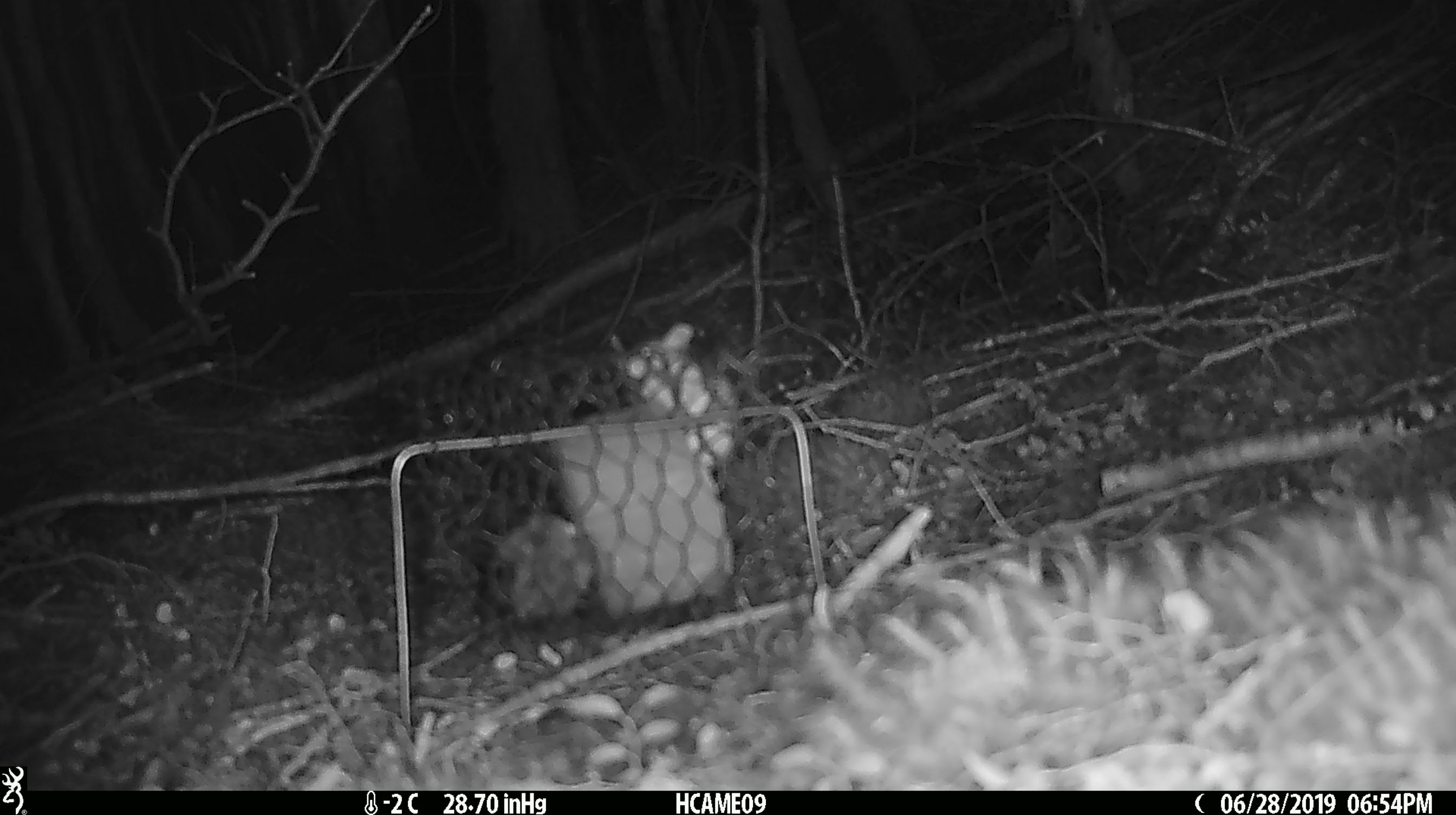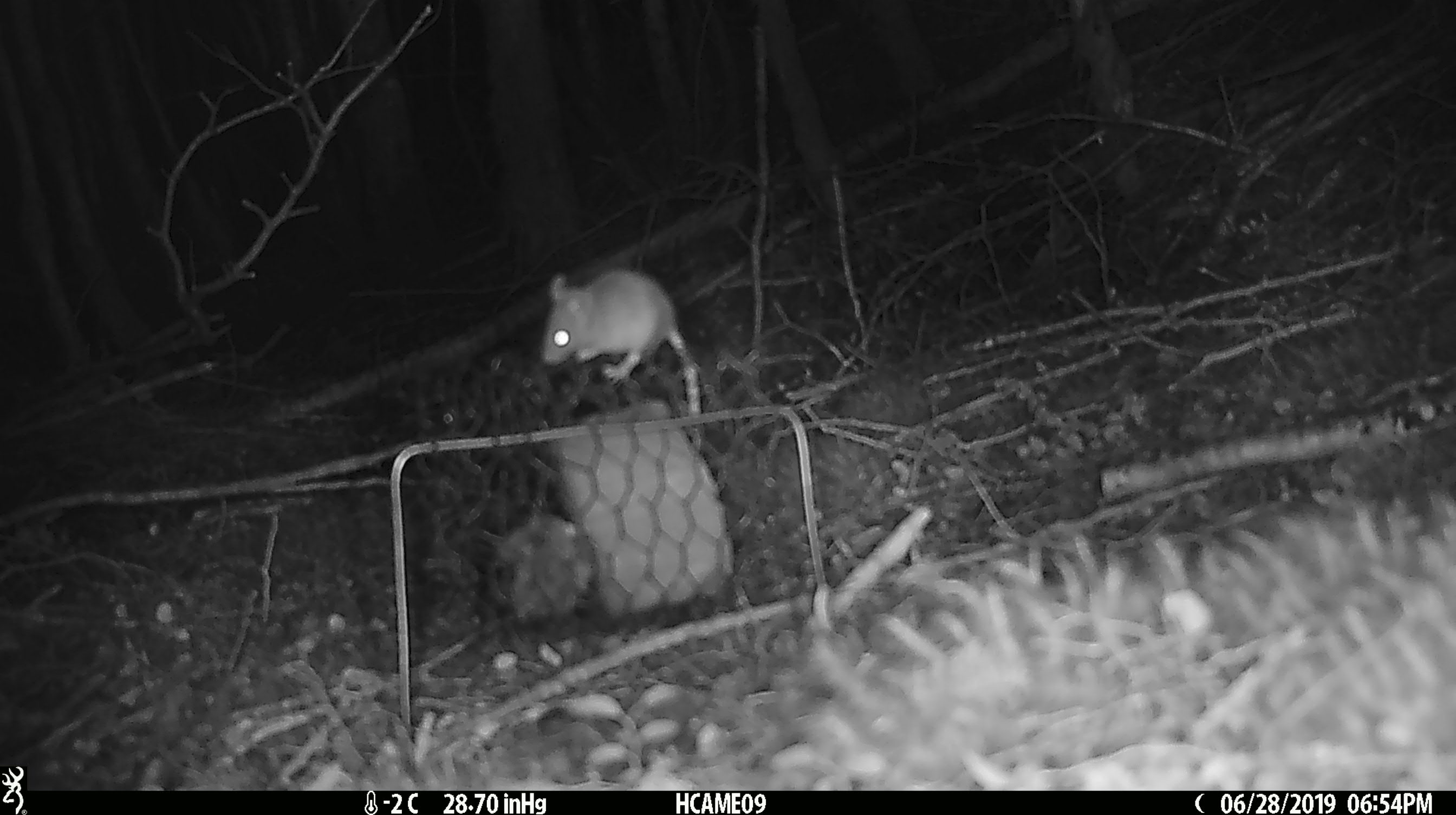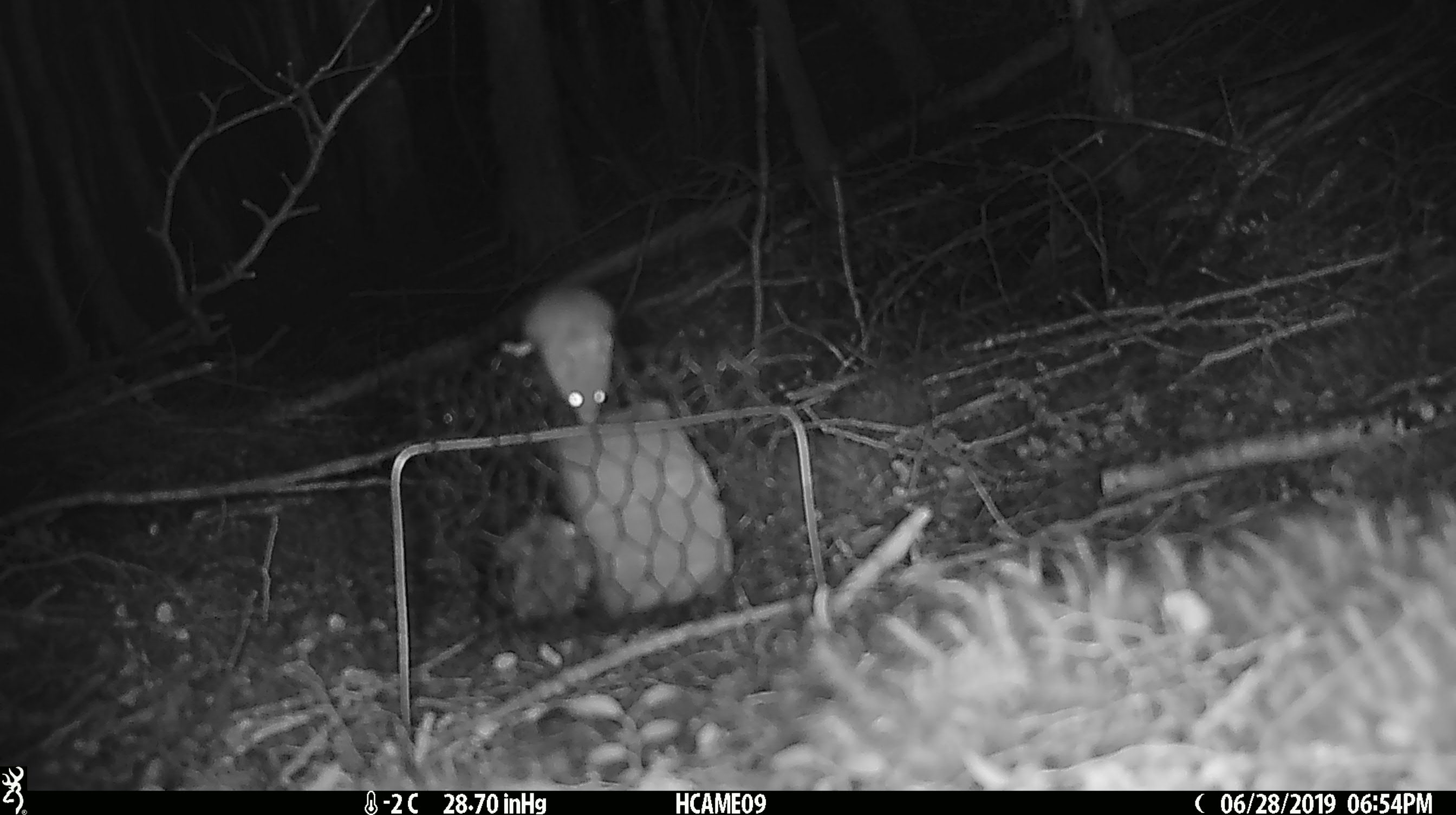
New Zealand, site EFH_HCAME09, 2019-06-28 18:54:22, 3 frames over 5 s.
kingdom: Animalia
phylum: Chordata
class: Mammalia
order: Rodentia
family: Muridae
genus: Mus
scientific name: Mus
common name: mouse